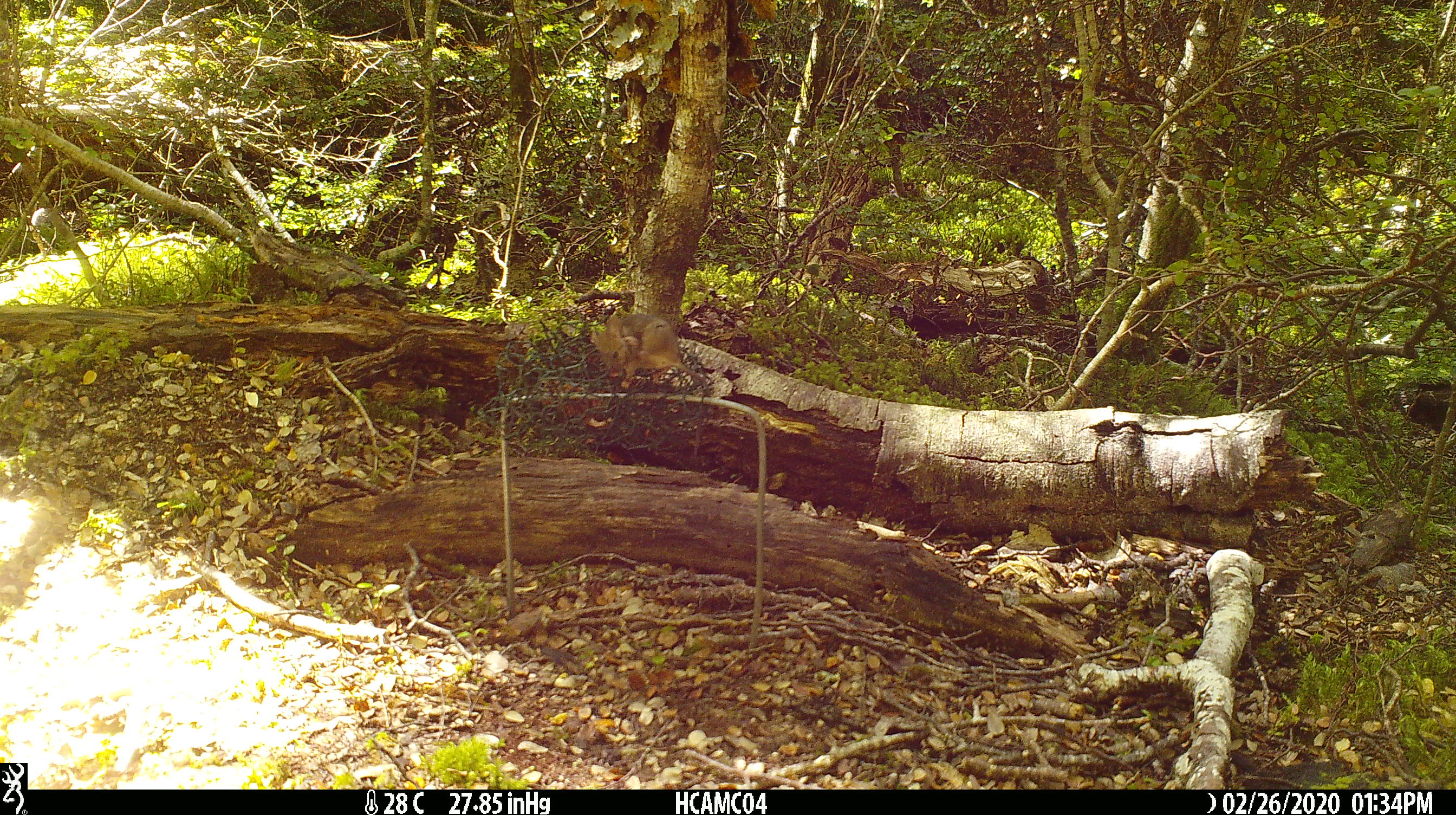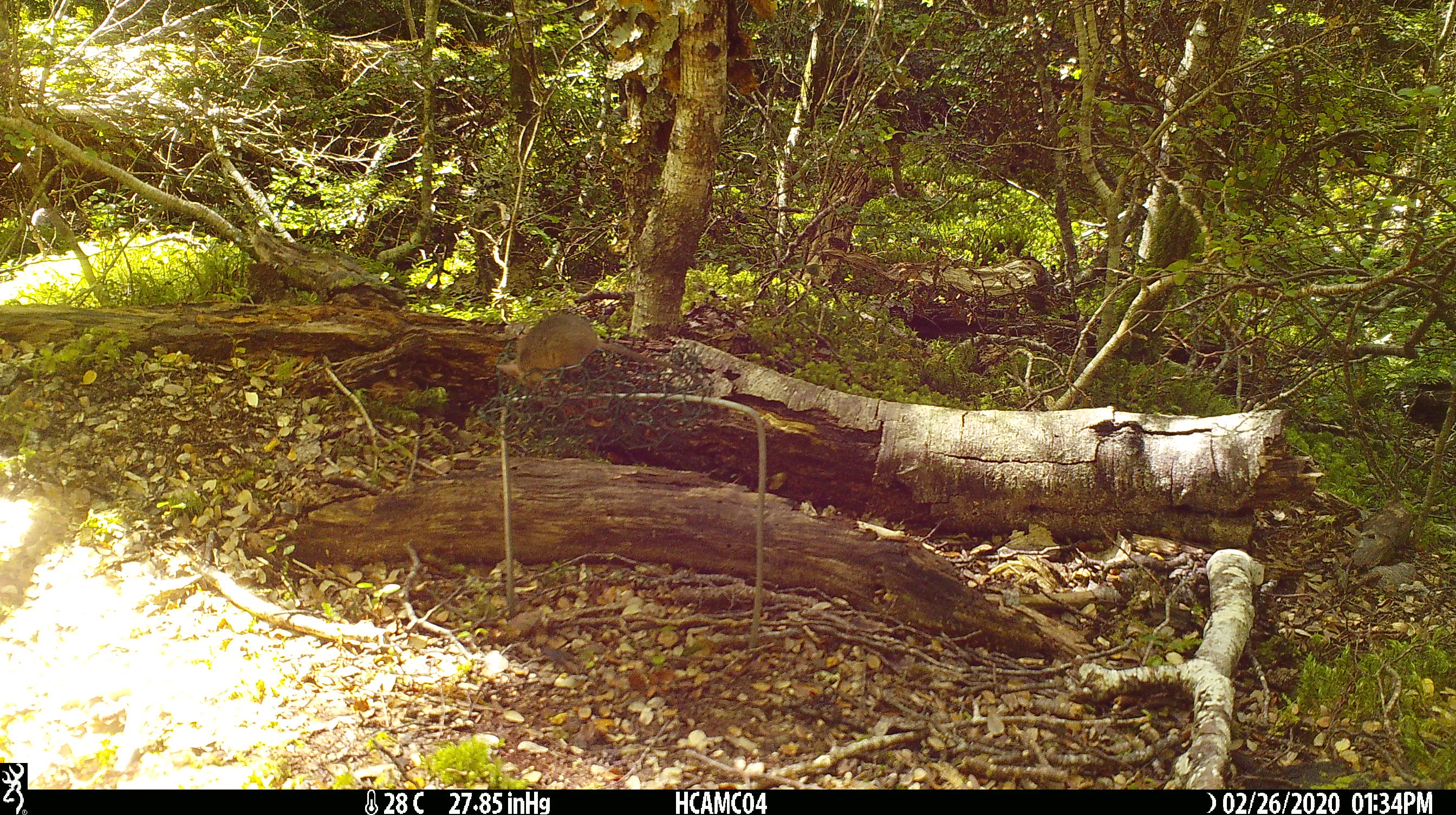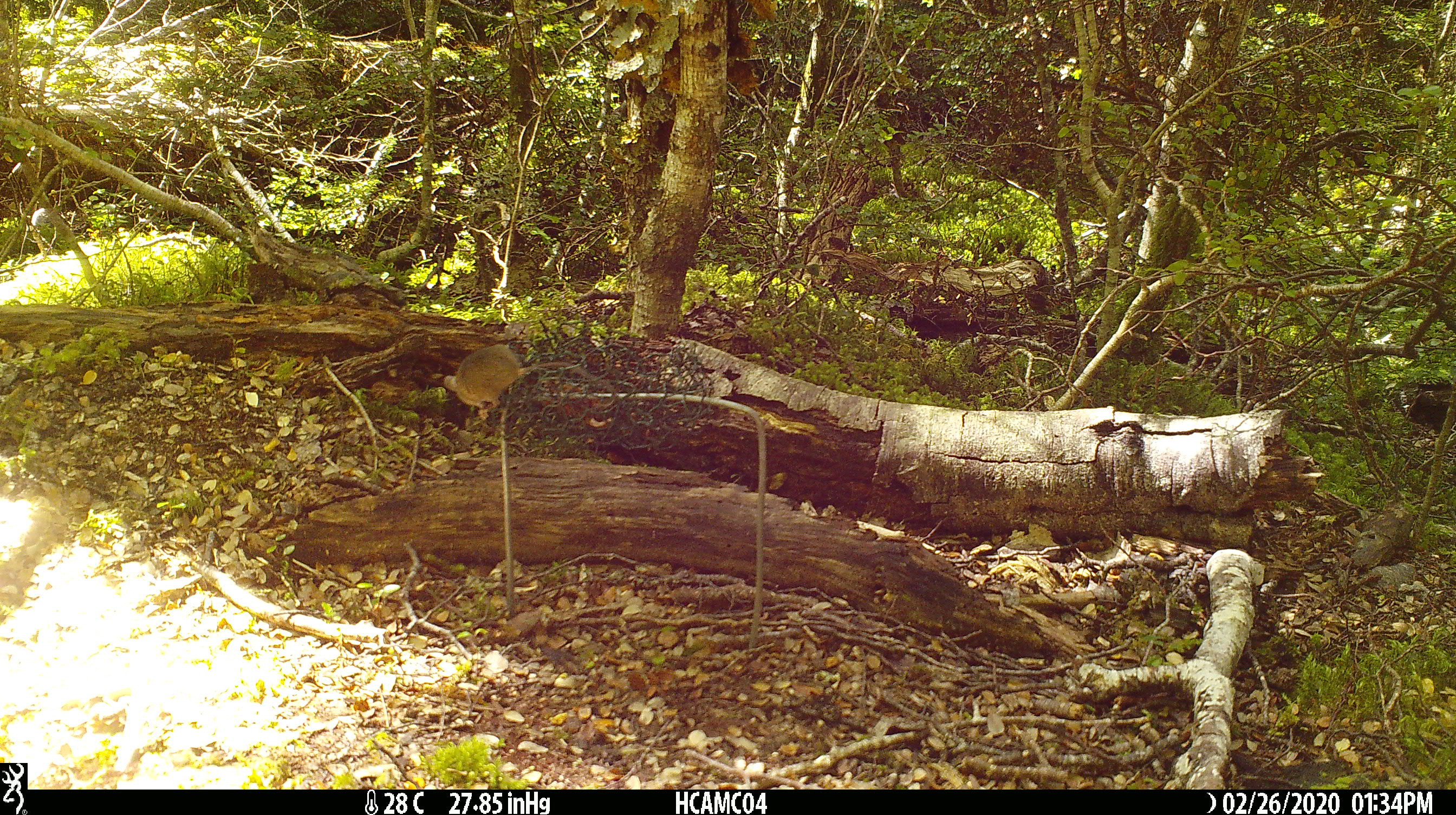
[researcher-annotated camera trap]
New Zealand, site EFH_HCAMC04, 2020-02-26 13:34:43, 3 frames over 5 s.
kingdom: Animalia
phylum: Chordata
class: Mammalia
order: Rodentia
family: Muridae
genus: Mus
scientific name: Mus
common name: mouse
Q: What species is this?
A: Mouse (Mus).